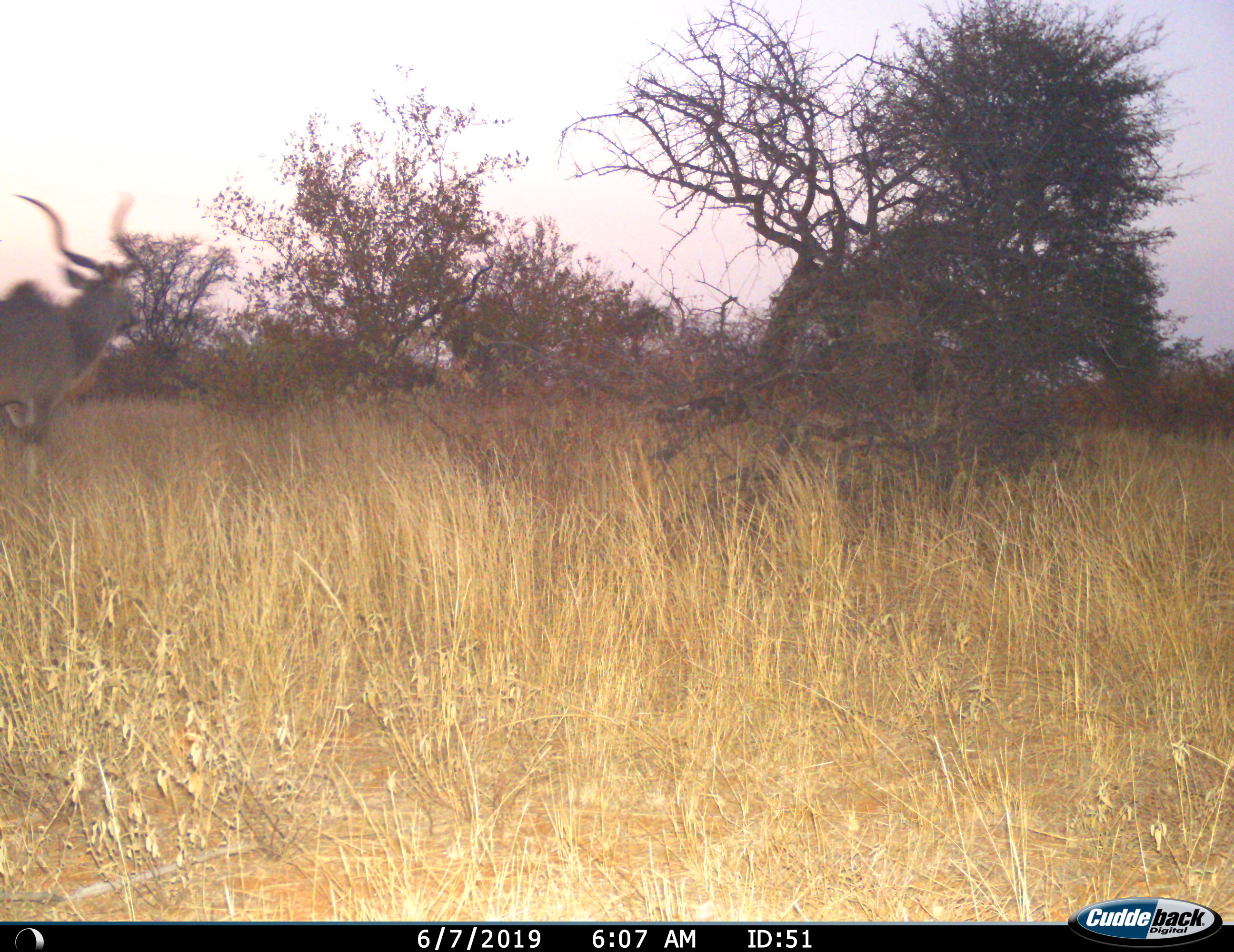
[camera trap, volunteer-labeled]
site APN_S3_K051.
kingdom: Animalia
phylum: Chordata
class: Mammalia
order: Artiodactyla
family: Bovidae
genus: Tragelaphus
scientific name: Tragelaphus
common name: kudu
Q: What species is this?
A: Kudu (Tragelaphus).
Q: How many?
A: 1.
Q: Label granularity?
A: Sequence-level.